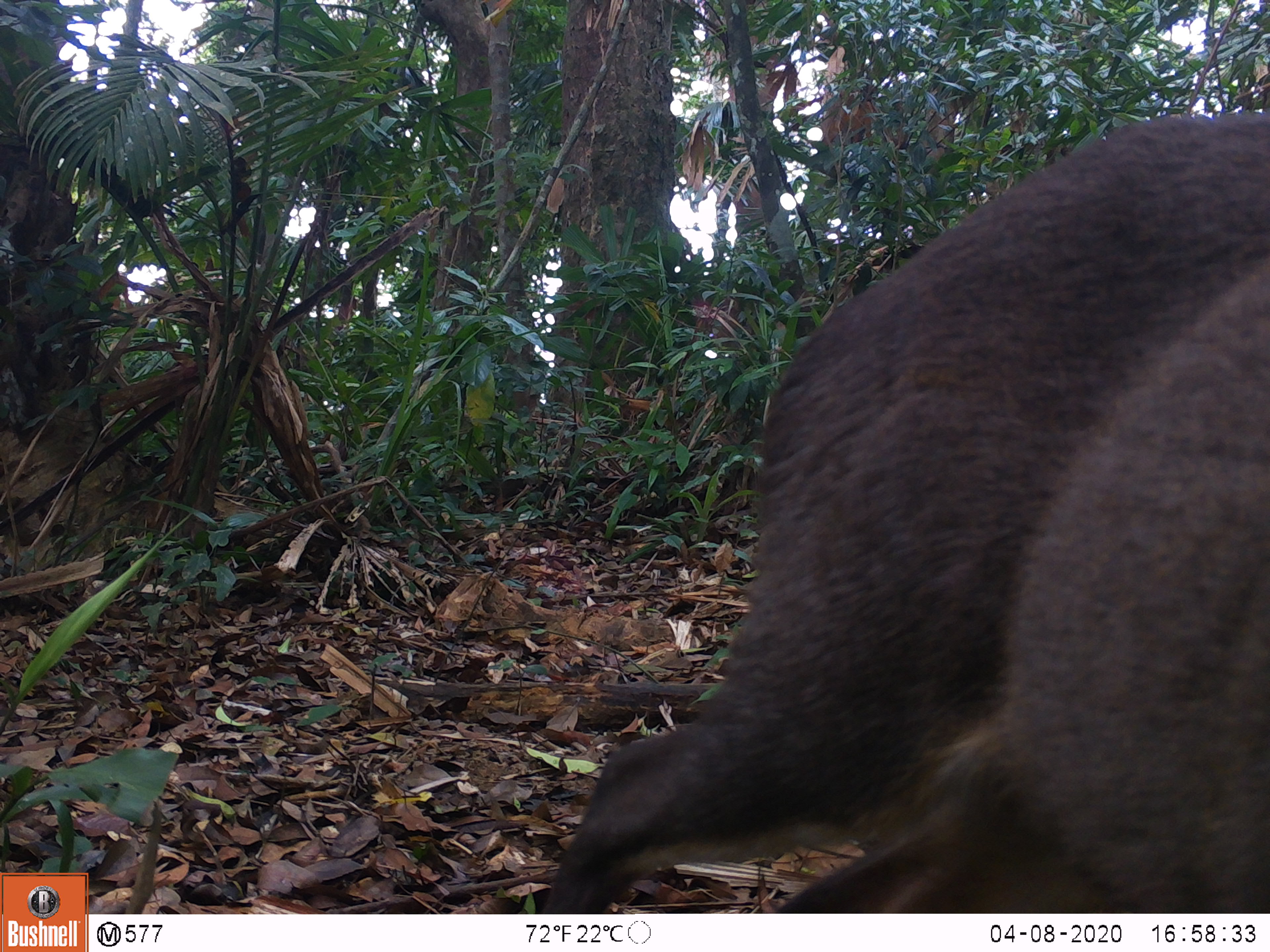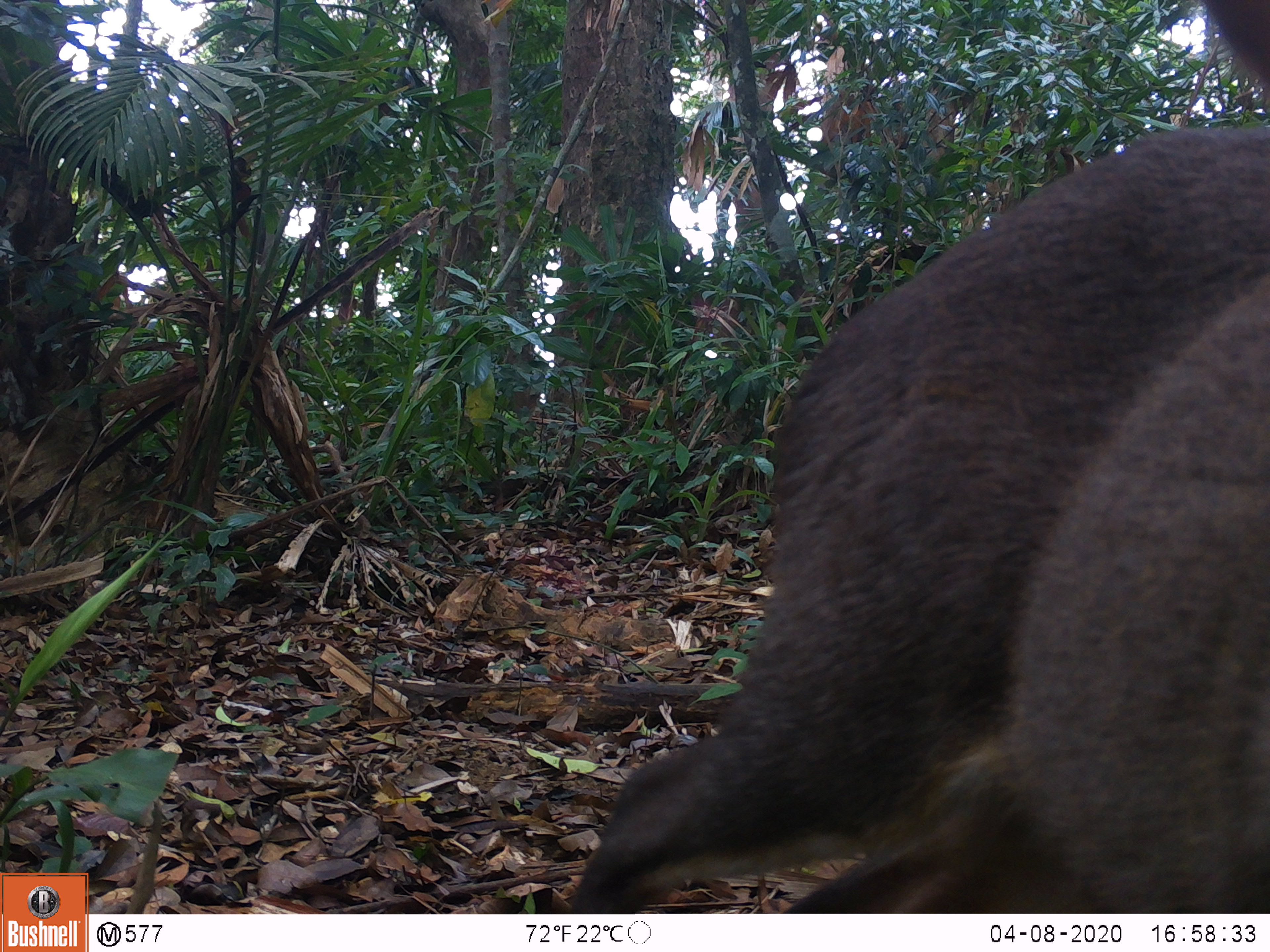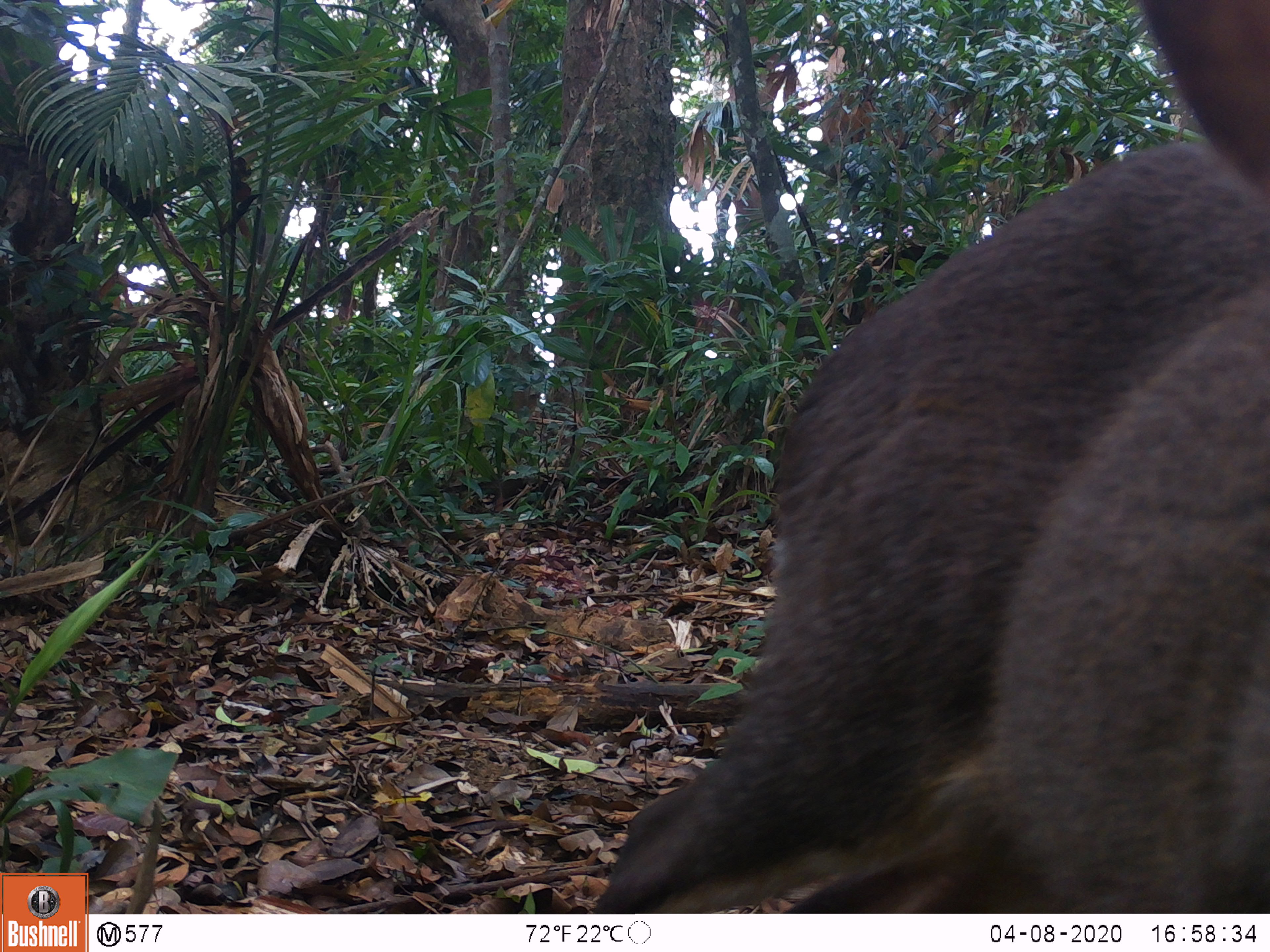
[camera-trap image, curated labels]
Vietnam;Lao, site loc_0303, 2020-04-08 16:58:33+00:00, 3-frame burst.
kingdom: Animalia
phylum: Chordata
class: Mammalia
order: Artiodactyla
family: Cervidae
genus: Muntiacus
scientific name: Muntiacus rooseveltorum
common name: roosevelt's muntjac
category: roosevelts muntjac group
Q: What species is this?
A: Roosevelts muntjac group (roosevelt's muntjac) (Muntiacus rooseveltorum).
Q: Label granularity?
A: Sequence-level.